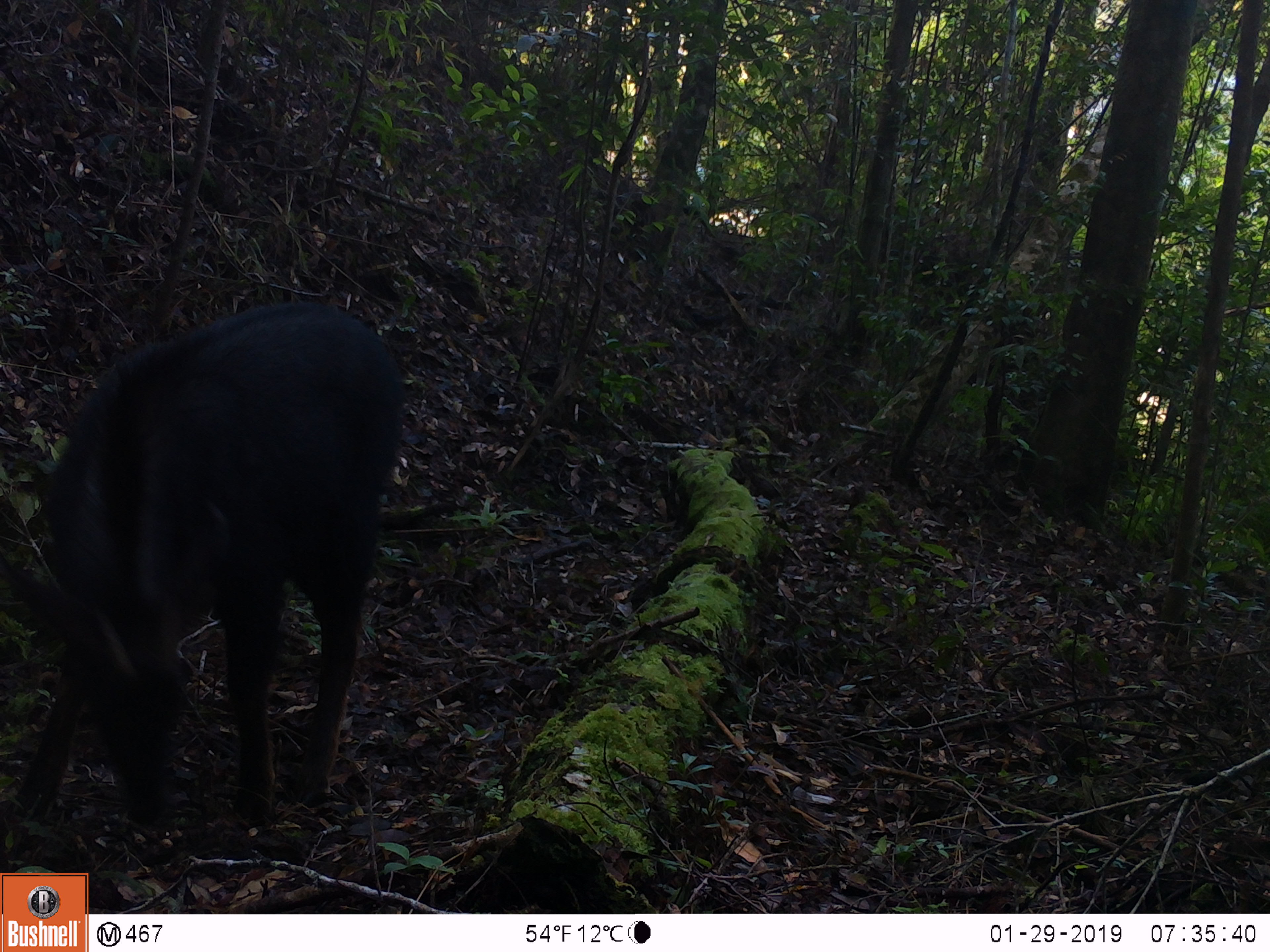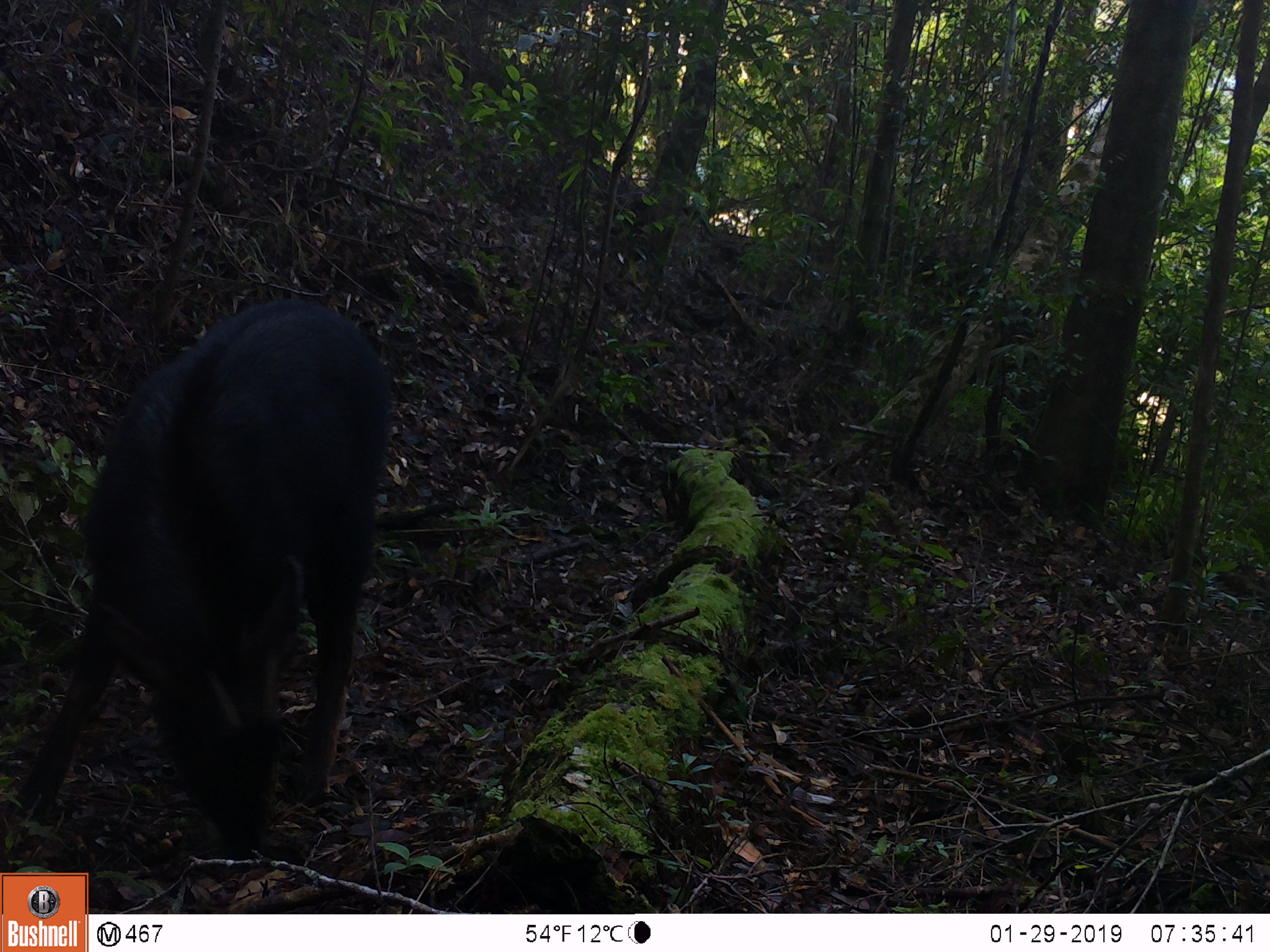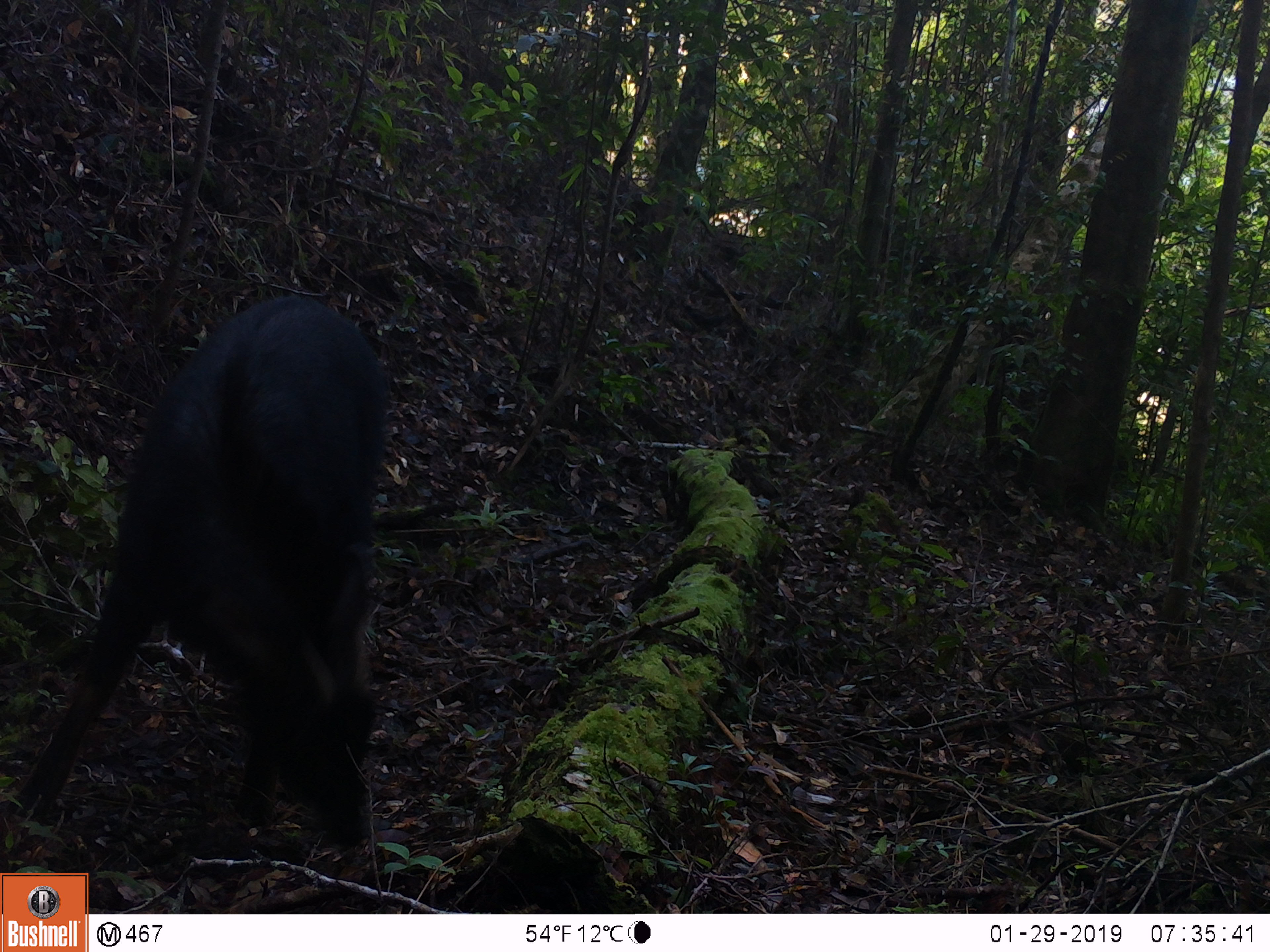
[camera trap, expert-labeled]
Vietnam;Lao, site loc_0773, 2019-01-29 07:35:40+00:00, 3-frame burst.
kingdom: Animalia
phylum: Chordata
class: Mammalia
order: Artiodactyla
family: Bovidae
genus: Capricornis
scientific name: Capricornis sumatraensis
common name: chinese serow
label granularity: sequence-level